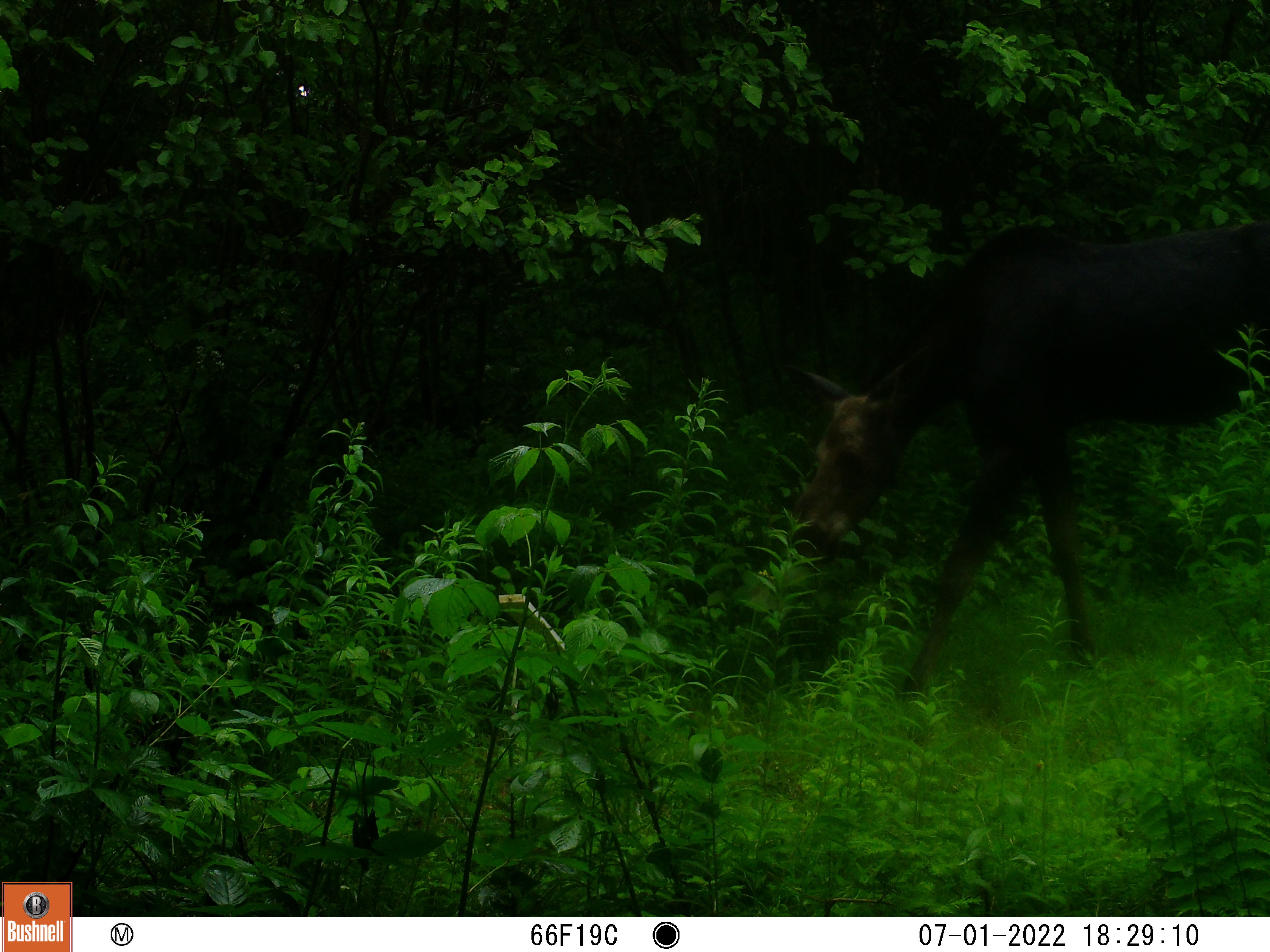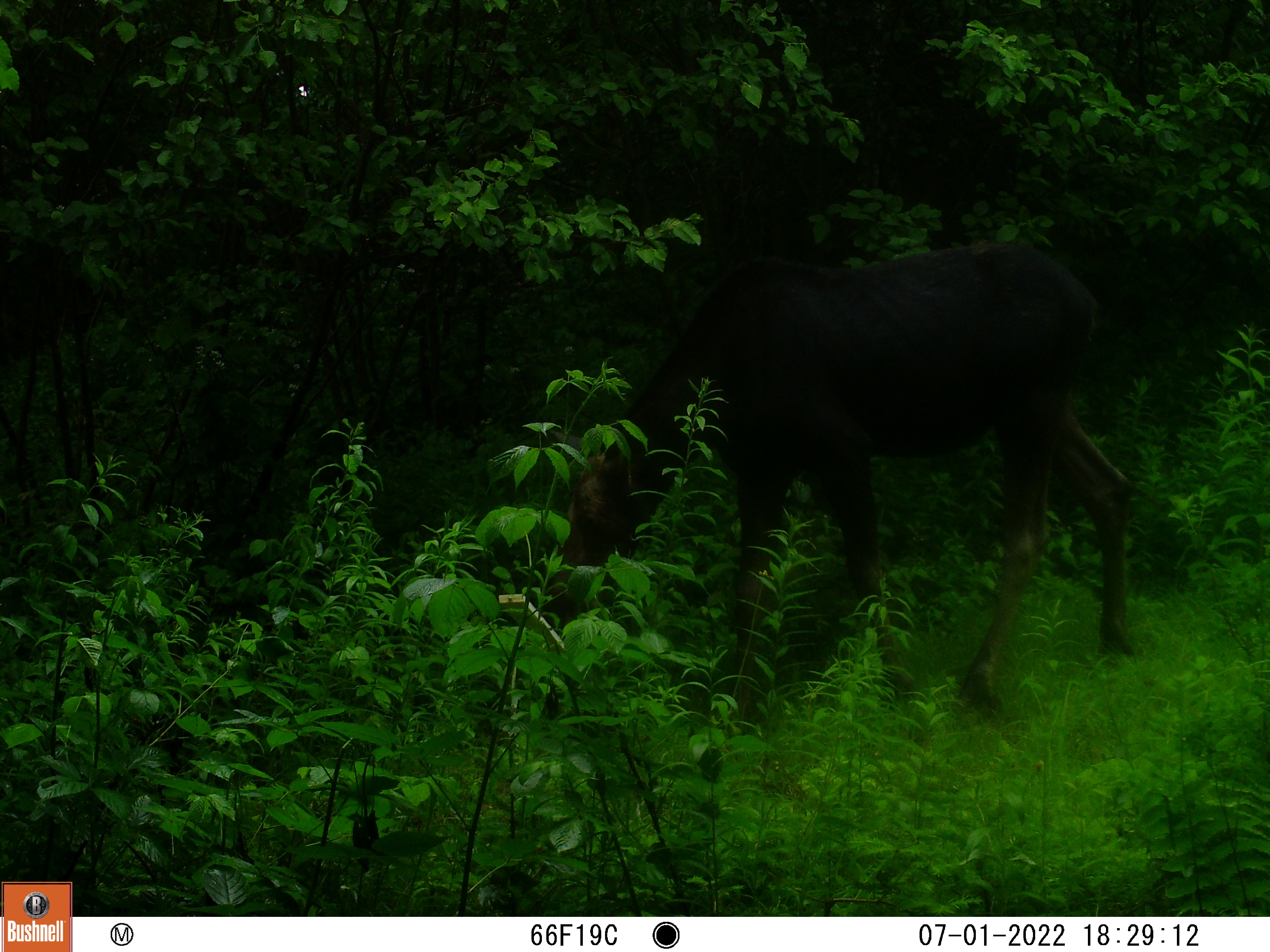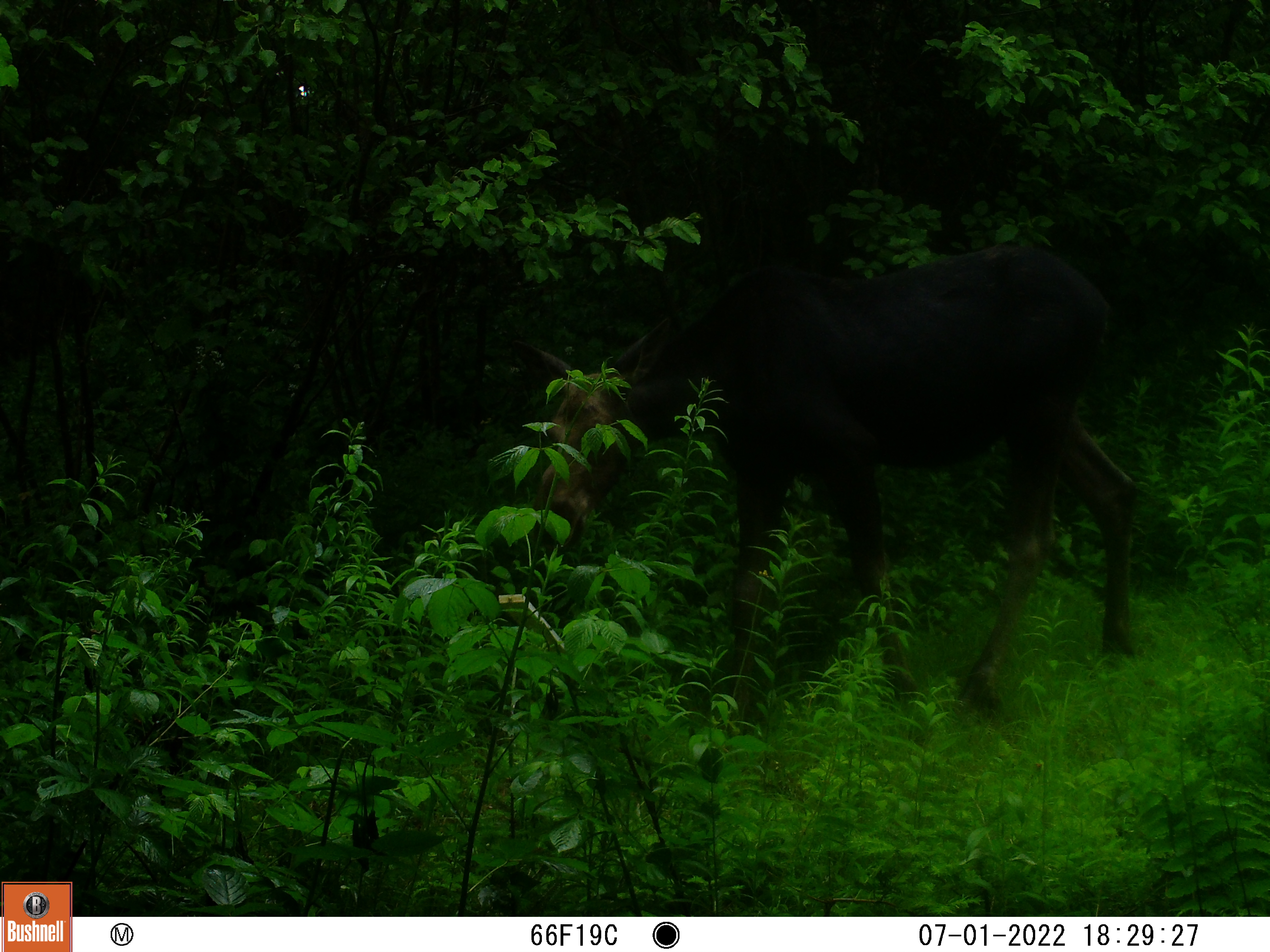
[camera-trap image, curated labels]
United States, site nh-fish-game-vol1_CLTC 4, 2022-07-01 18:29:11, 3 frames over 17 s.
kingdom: Animalia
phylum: Chordata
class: Mammalia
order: Artiodactyla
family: Cervidae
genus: Alces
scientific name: Alces alces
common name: moose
Moose (Alces alces).